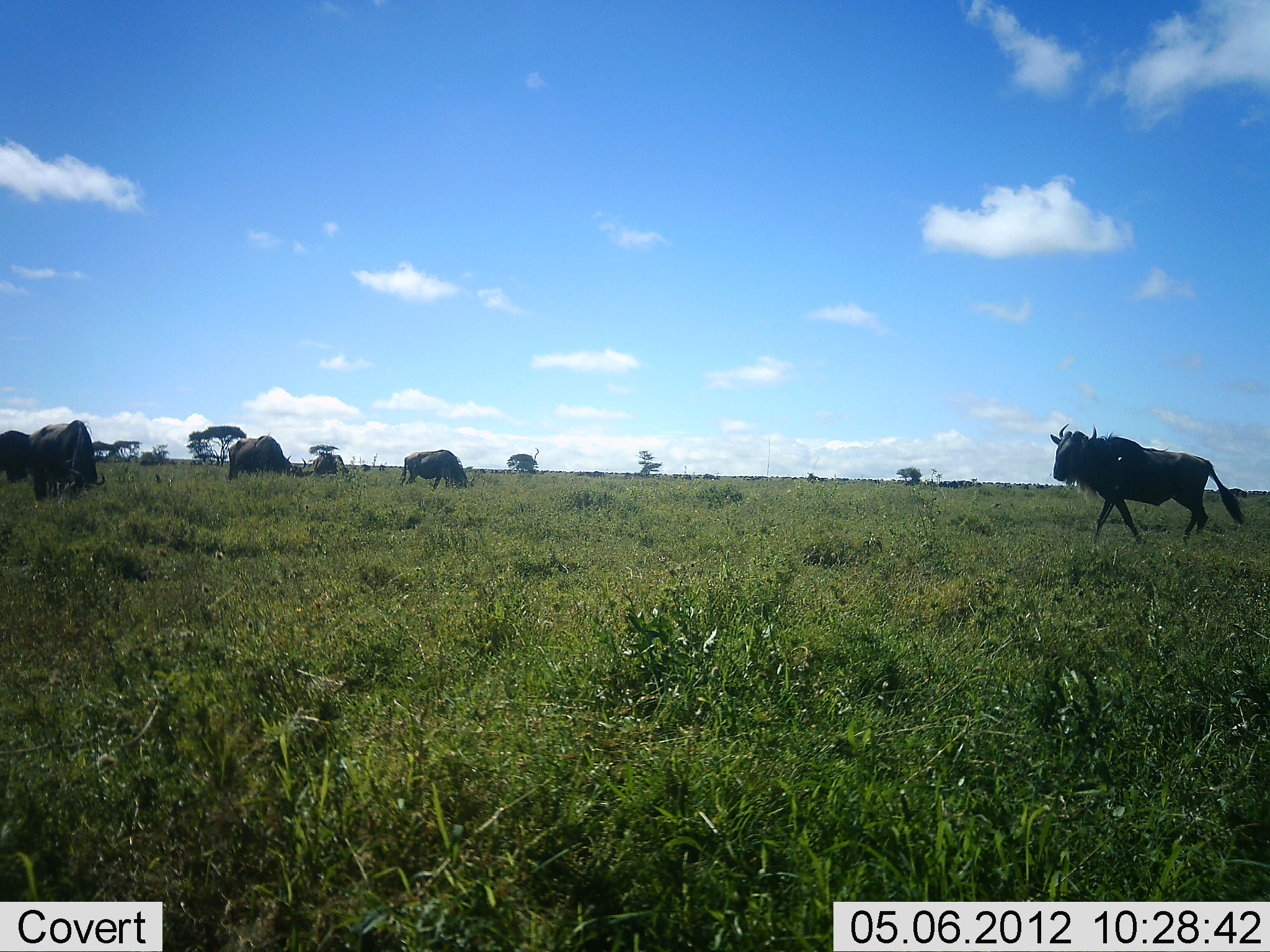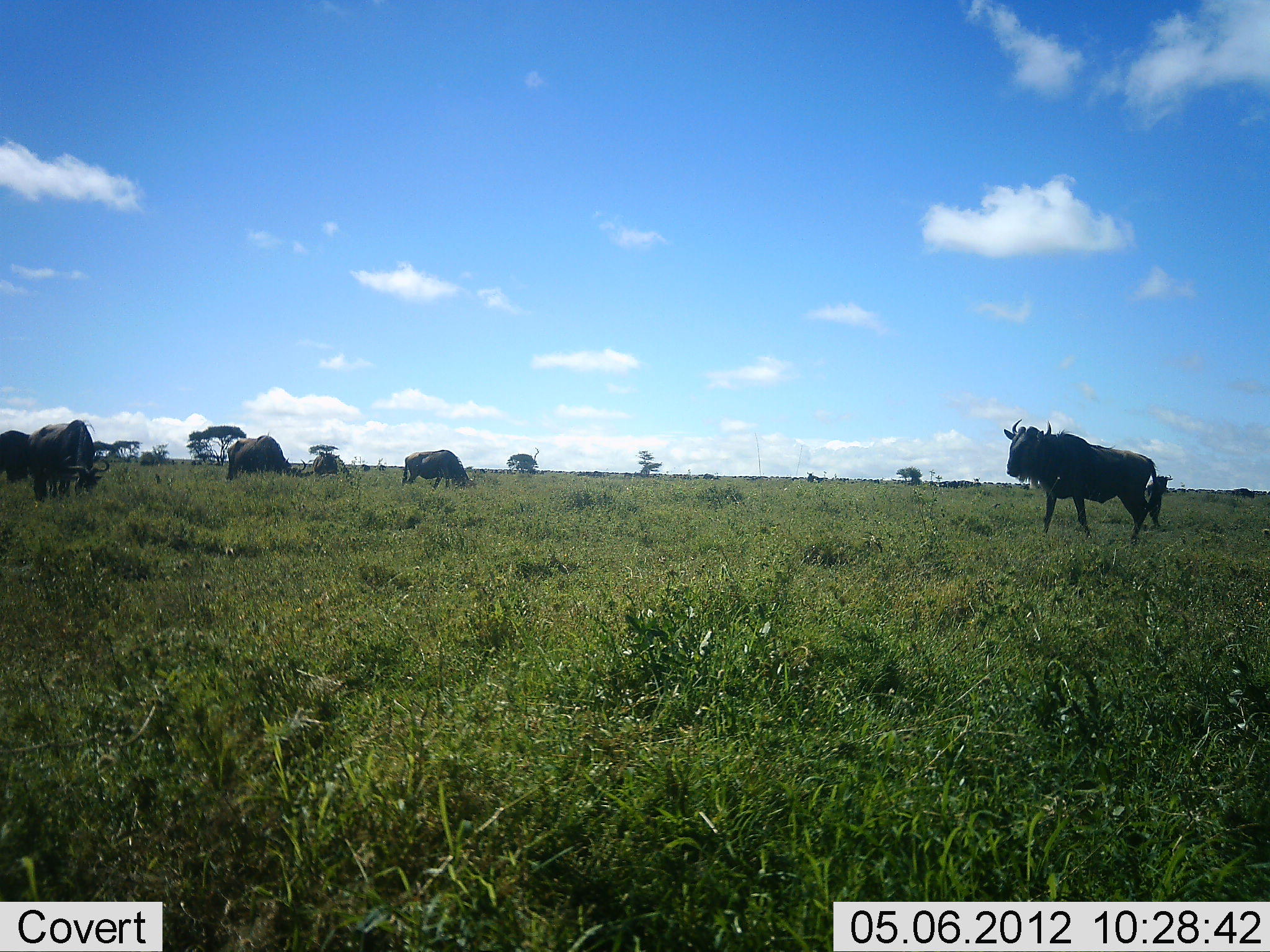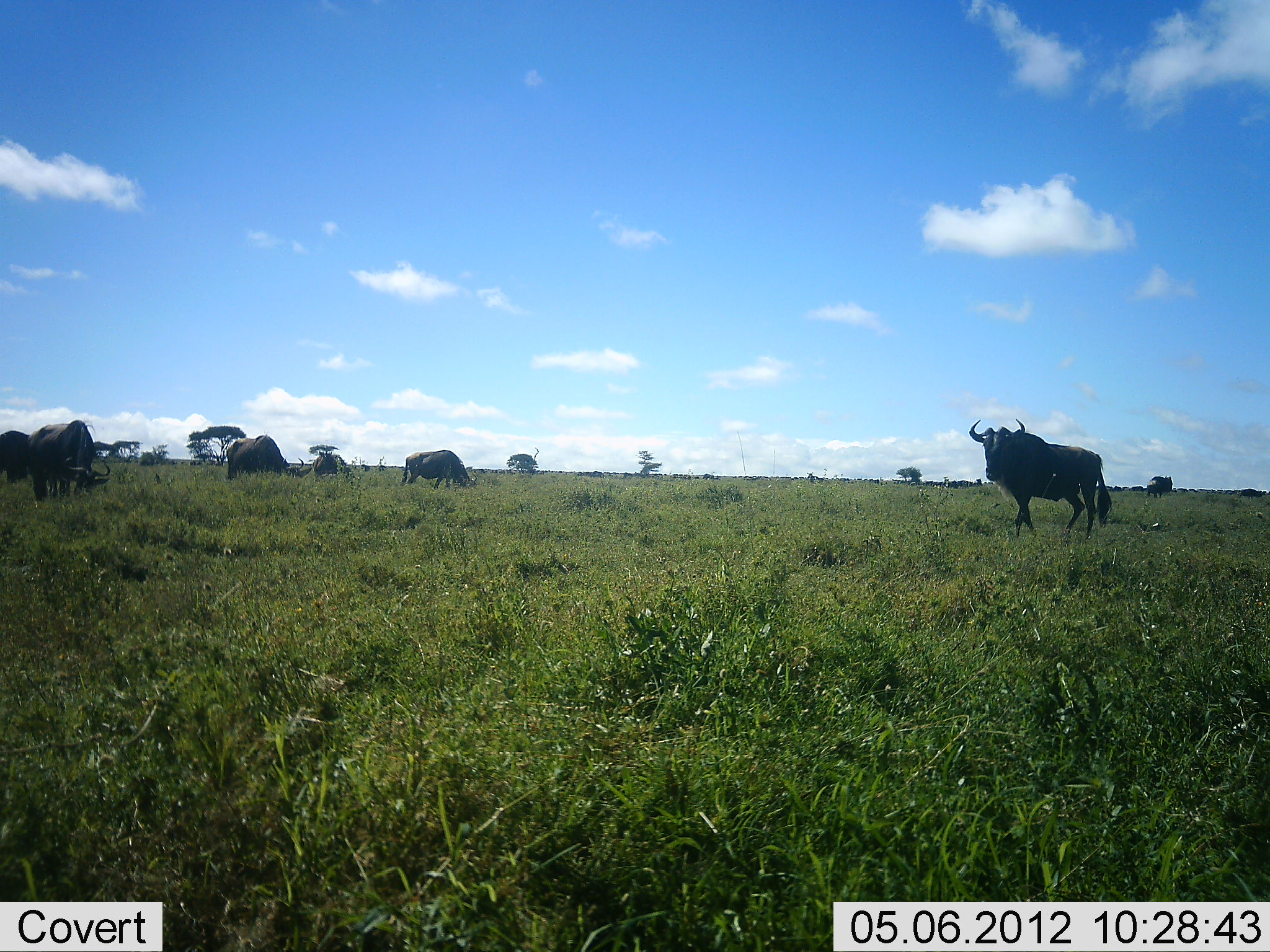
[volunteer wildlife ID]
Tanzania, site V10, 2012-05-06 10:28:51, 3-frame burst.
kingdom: Animalia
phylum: Chordata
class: Mammalia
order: Artiodactyla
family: Bovidae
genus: Connochaetes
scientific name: Connochaetes taurinus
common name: blue wildebeest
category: wildebeest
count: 7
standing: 80%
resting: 0%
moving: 60%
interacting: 0%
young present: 0%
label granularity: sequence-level